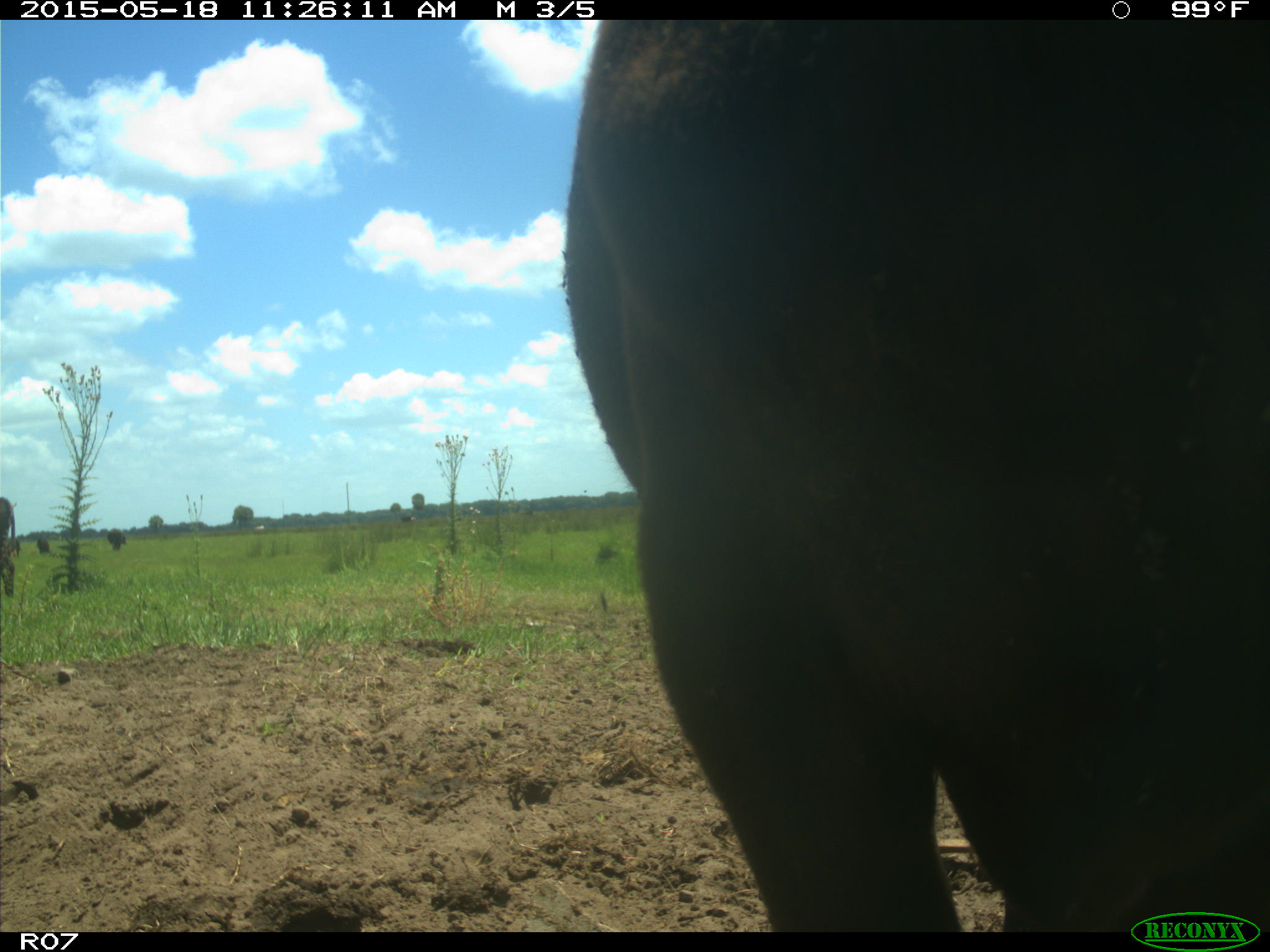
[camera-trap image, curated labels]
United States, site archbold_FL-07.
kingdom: Animalia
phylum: Chordata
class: Mammalia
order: Artiodactyla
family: Bovidae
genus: Bos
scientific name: Bos taurus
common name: domestic cow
Bos taurus (domestic cow).